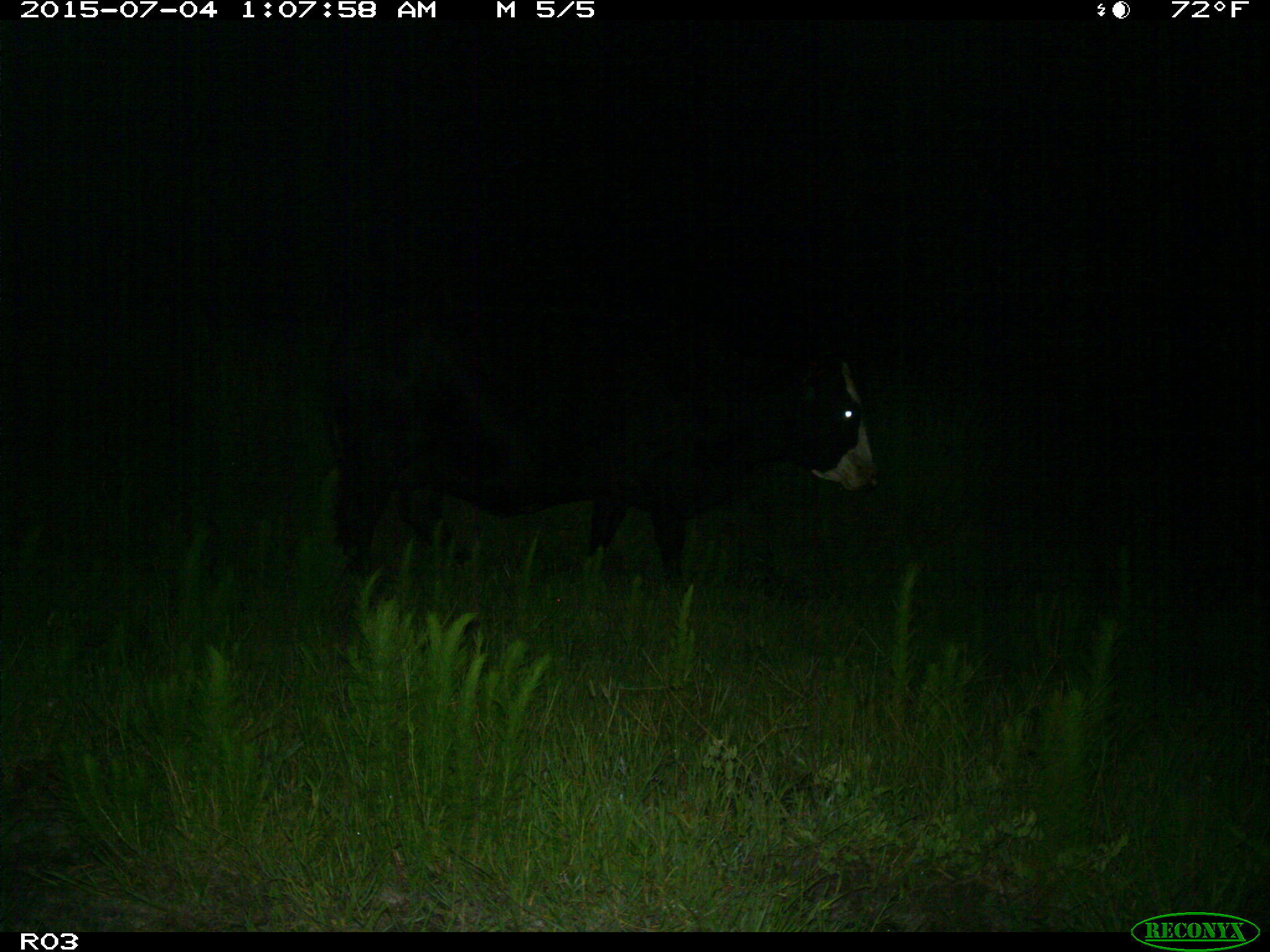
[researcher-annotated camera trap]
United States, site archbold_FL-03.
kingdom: Animalia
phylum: Chordata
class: Mammalia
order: Artiodactyla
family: Bovidae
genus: Bos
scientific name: Bos taurus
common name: domestic cow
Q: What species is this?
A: Bos taurus (domestic cow).